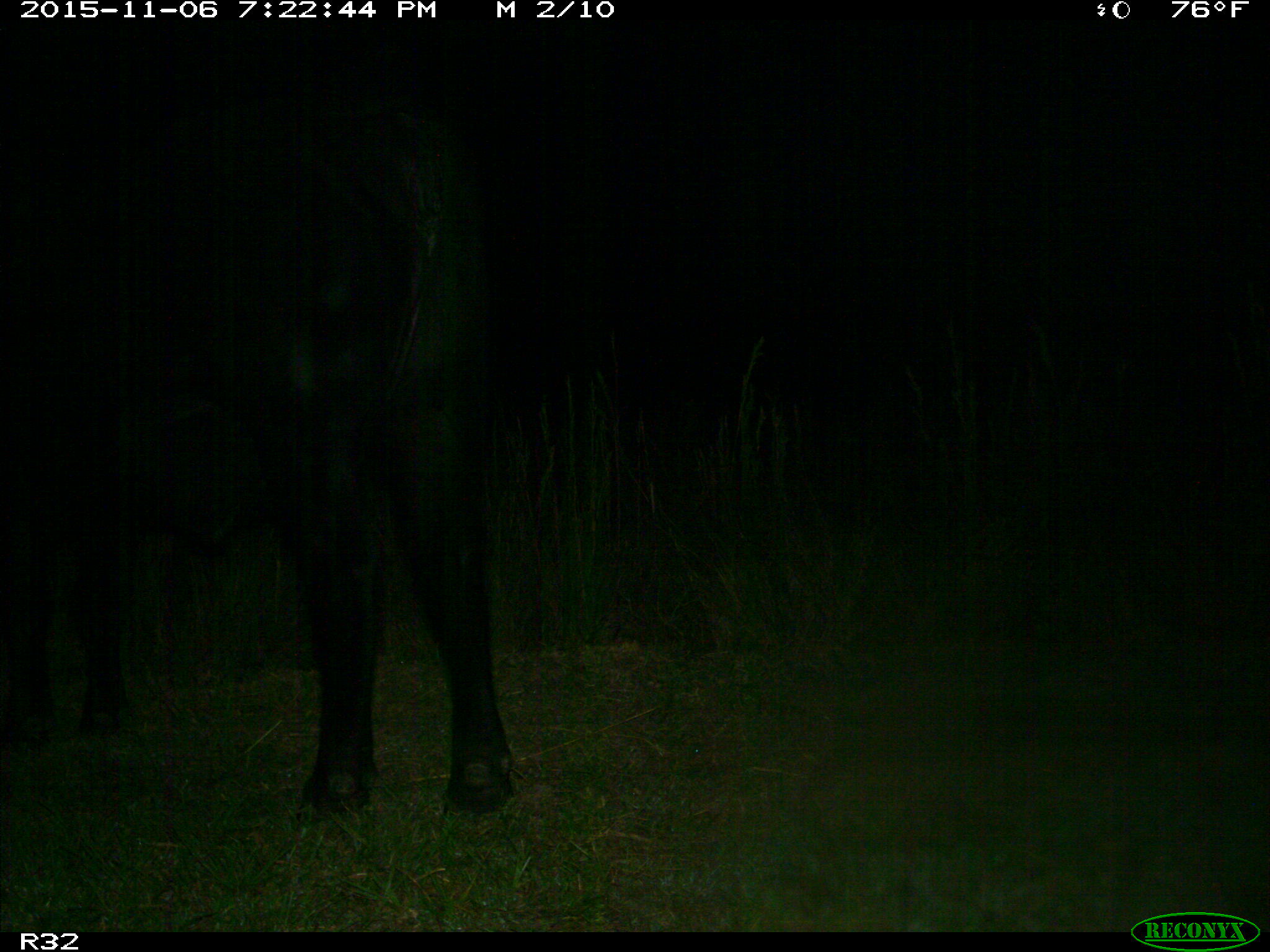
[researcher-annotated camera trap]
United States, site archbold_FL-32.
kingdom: Animalia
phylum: Chordata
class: Mammalia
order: Artiodactyla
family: Bovidae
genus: Bos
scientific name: Bos taurus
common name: domestic cow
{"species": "Bos taurus (domestic cow)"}